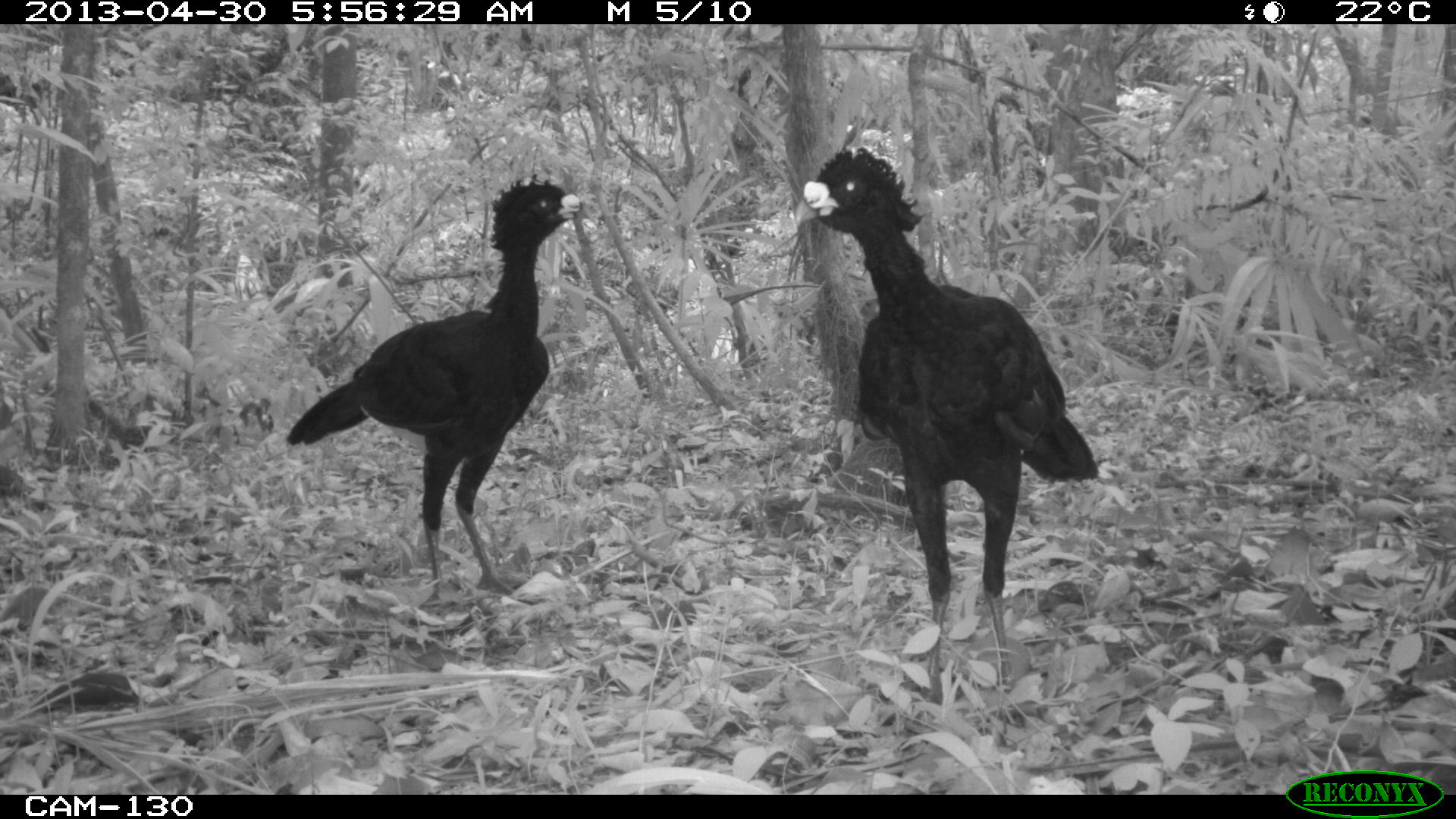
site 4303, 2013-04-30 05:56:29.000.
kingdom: Animalia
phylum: Chordata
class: Aves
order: Galliformes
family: Cracidae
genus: Crax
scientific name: Crax rubra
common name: great curassow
Crax rubra (great curassow), count 2, sex male.